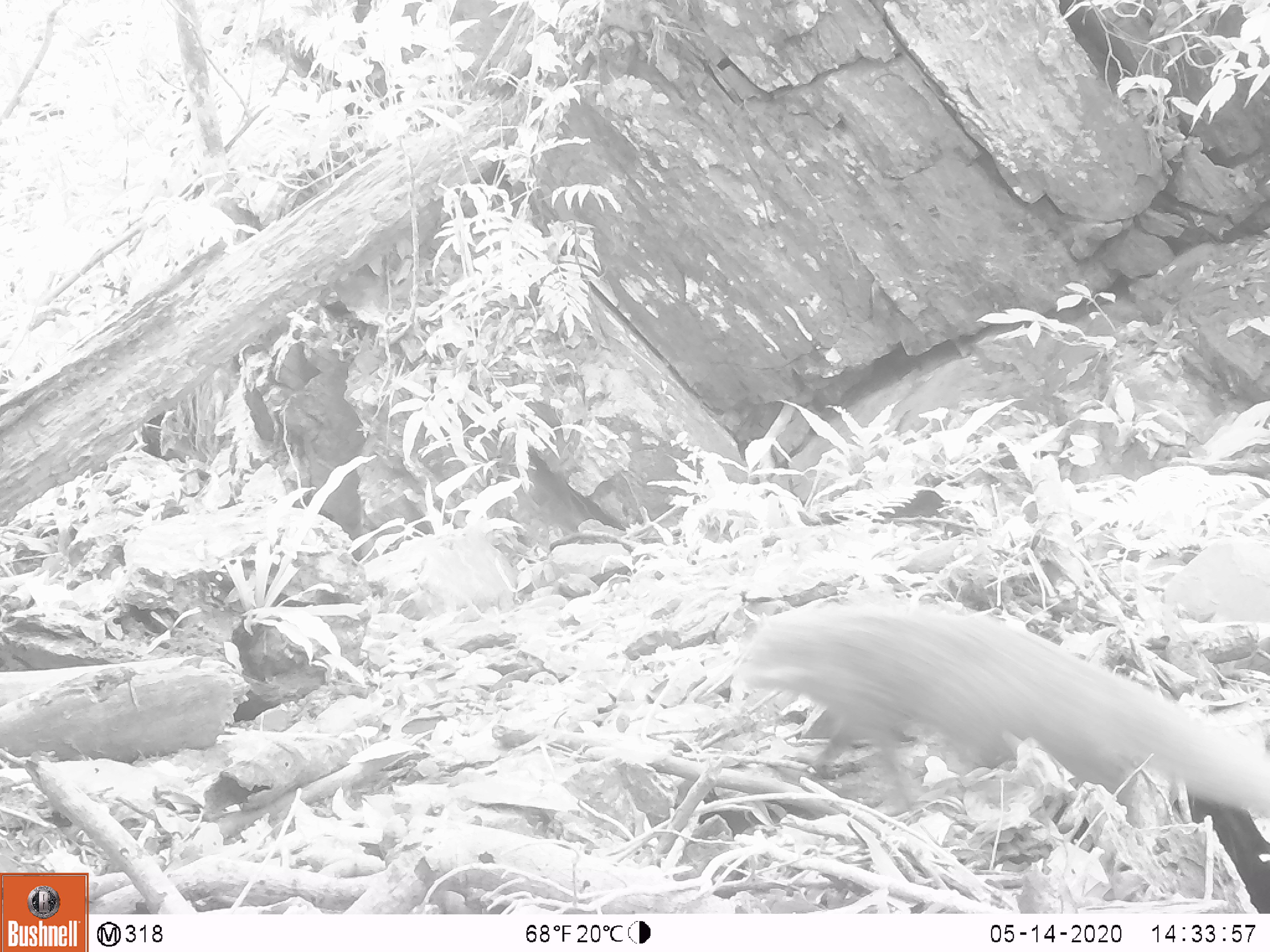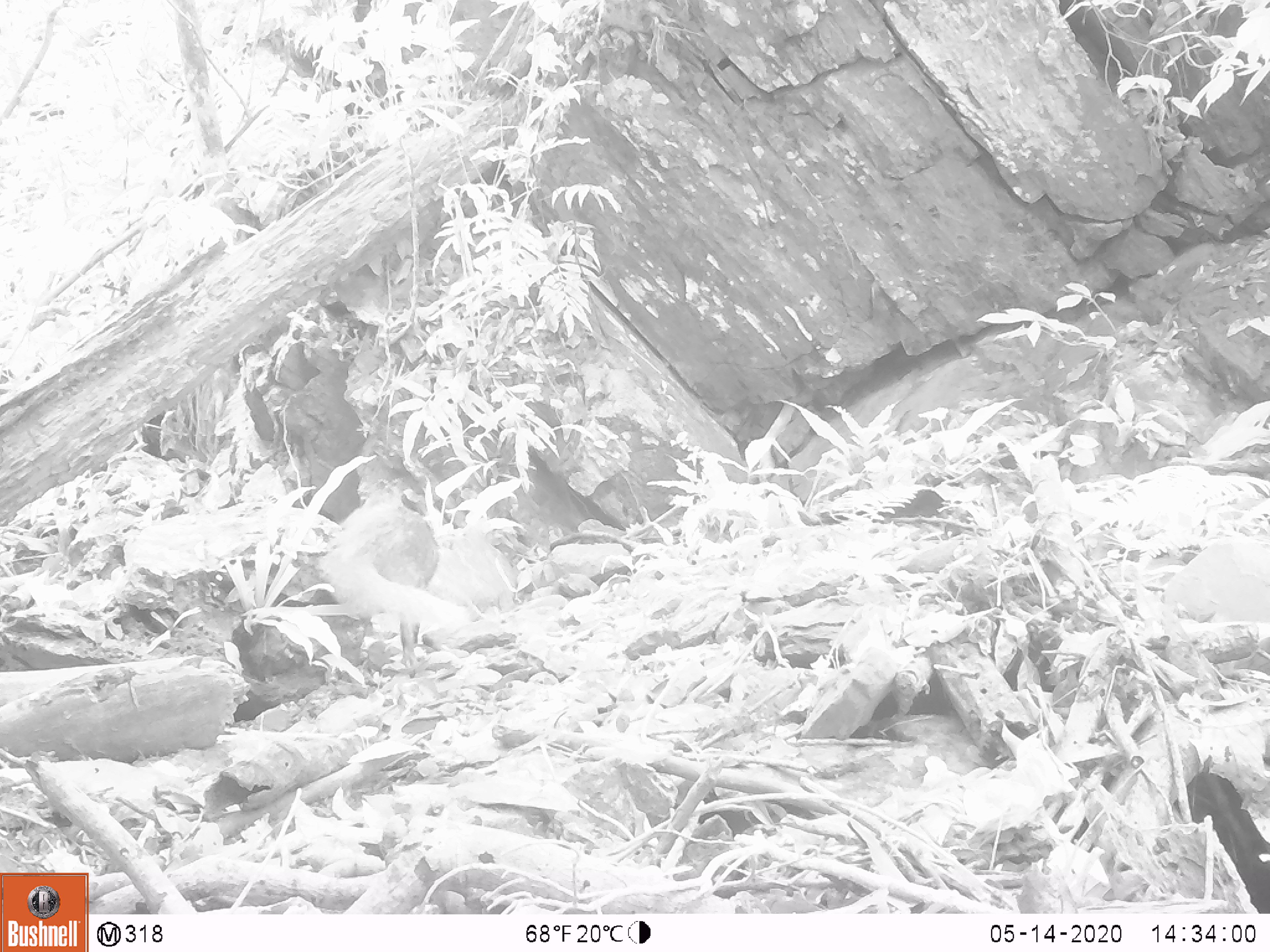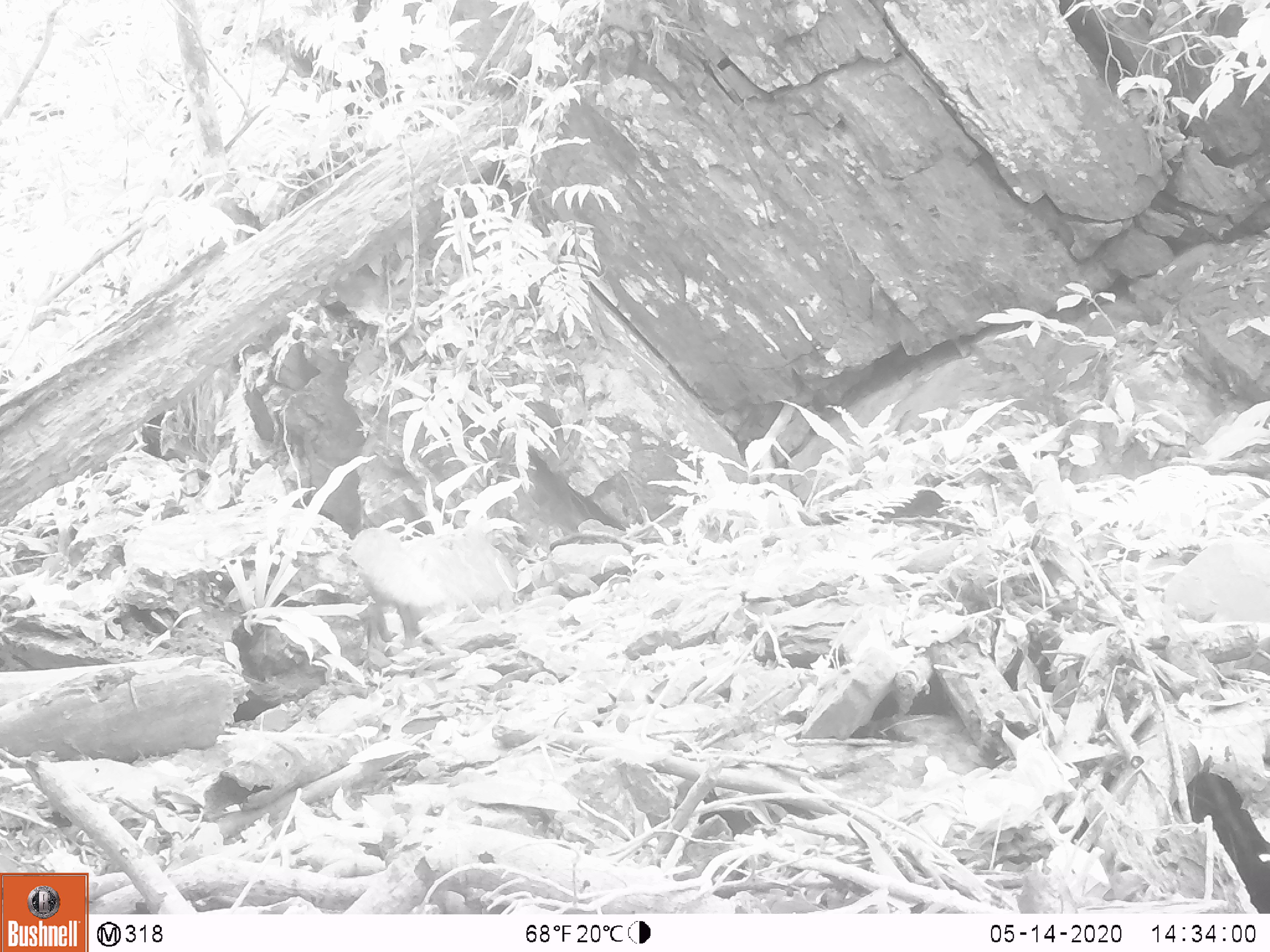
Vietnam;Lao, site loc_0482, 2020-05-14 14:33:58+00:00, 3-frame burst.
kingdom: Animalia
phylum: Chordata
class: Mammalia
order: Carnivora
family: Herpestidae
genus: Urva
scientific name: Urva urva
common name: crab-eating mongoose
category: crab eating mongoose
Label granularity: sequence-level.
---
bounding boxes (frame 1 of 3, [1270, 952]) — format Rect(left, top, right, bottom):
crab eating mongoose: Rect(730, 599, 1270, 822)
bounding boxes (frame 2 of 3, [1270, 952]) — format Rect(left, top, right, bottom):
crab eating mongoose: Rect(320, 488, 471, 663)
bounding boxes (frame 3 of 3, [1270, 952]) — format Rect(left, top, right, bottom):
crab eating mongoose: Rect(349, 524, 520, 645)